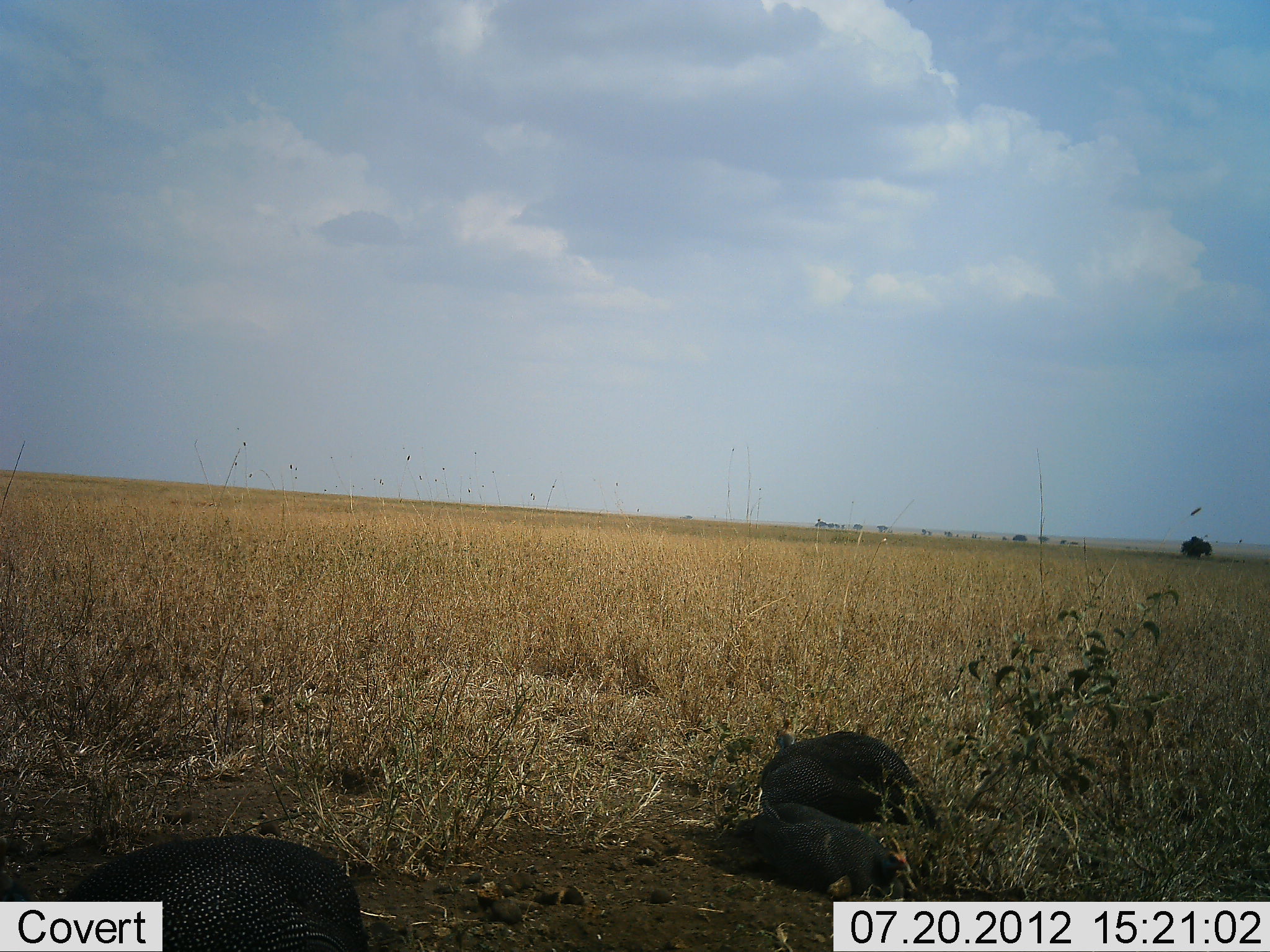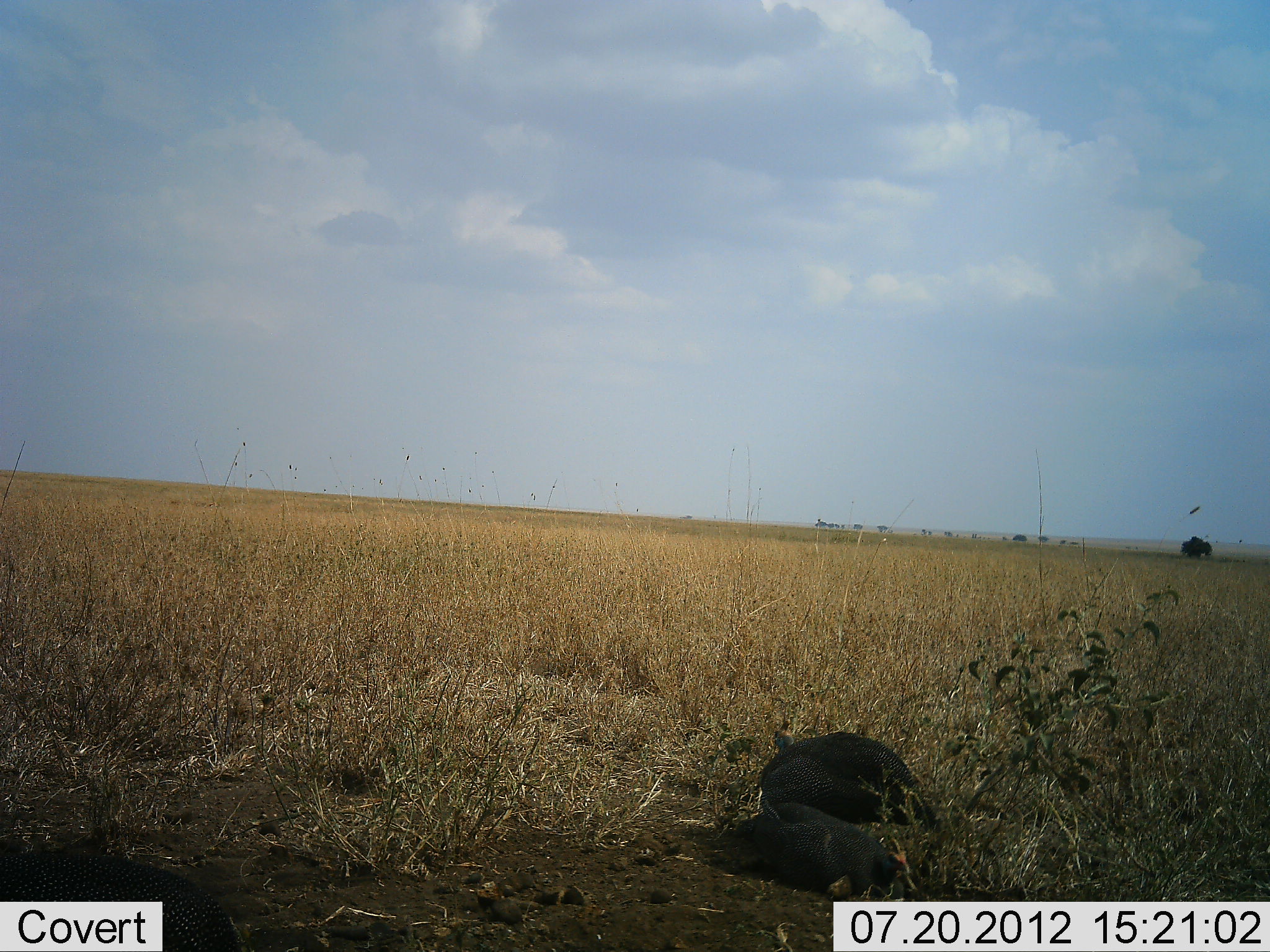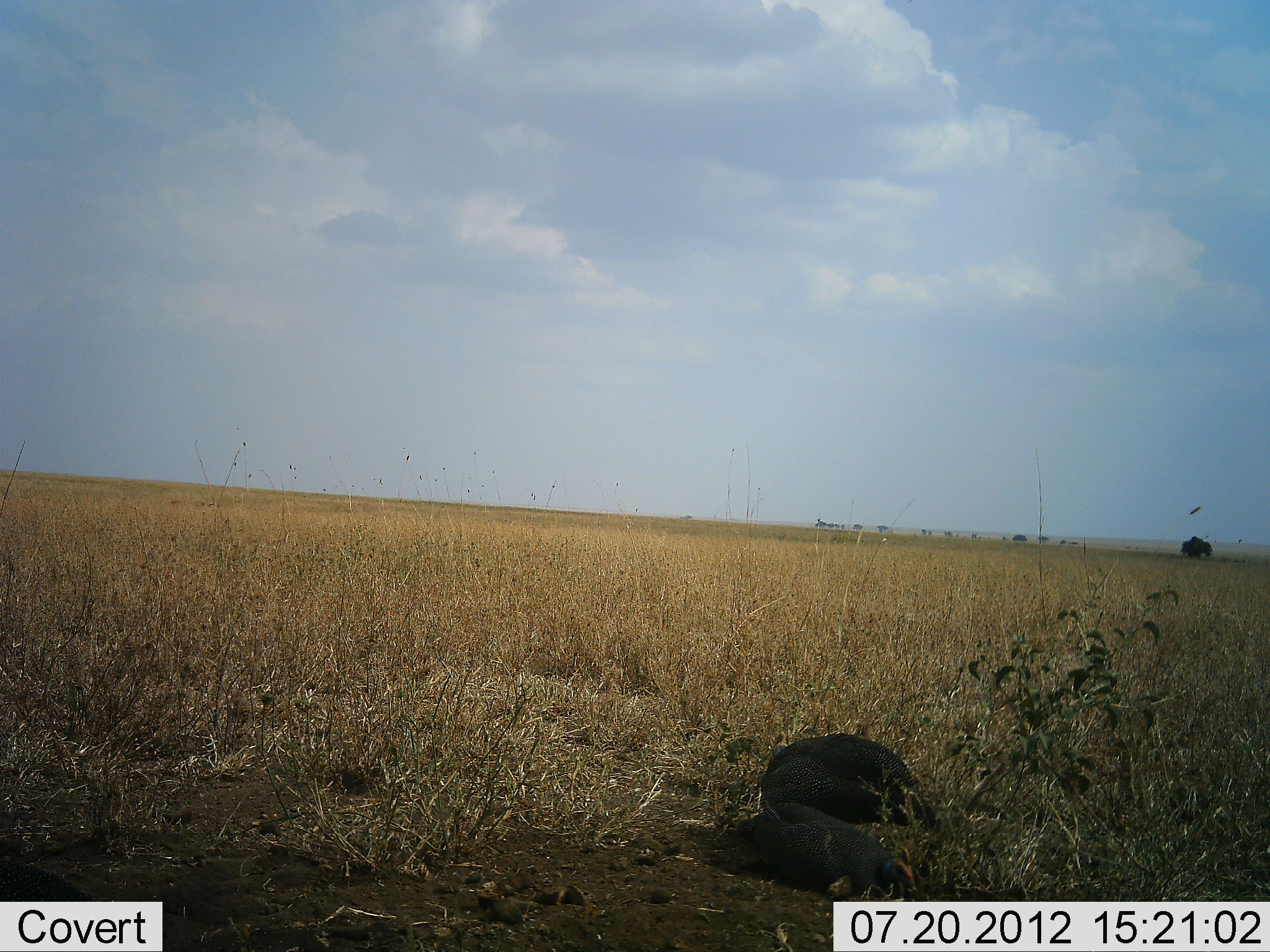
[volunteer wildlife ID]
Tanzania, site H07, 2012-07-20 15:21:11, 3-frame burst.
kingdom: Animalia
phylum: Chordata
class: Aves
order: Galliformes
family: Numididae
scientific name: Numididae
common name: guinea fowl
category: guineafowl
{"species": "guineafowl (guinea fowl) (Numididae)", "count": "3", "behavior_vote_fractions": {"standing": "20%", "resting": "60%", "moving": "40%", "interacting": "0%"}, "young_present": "0%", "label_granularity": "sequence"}